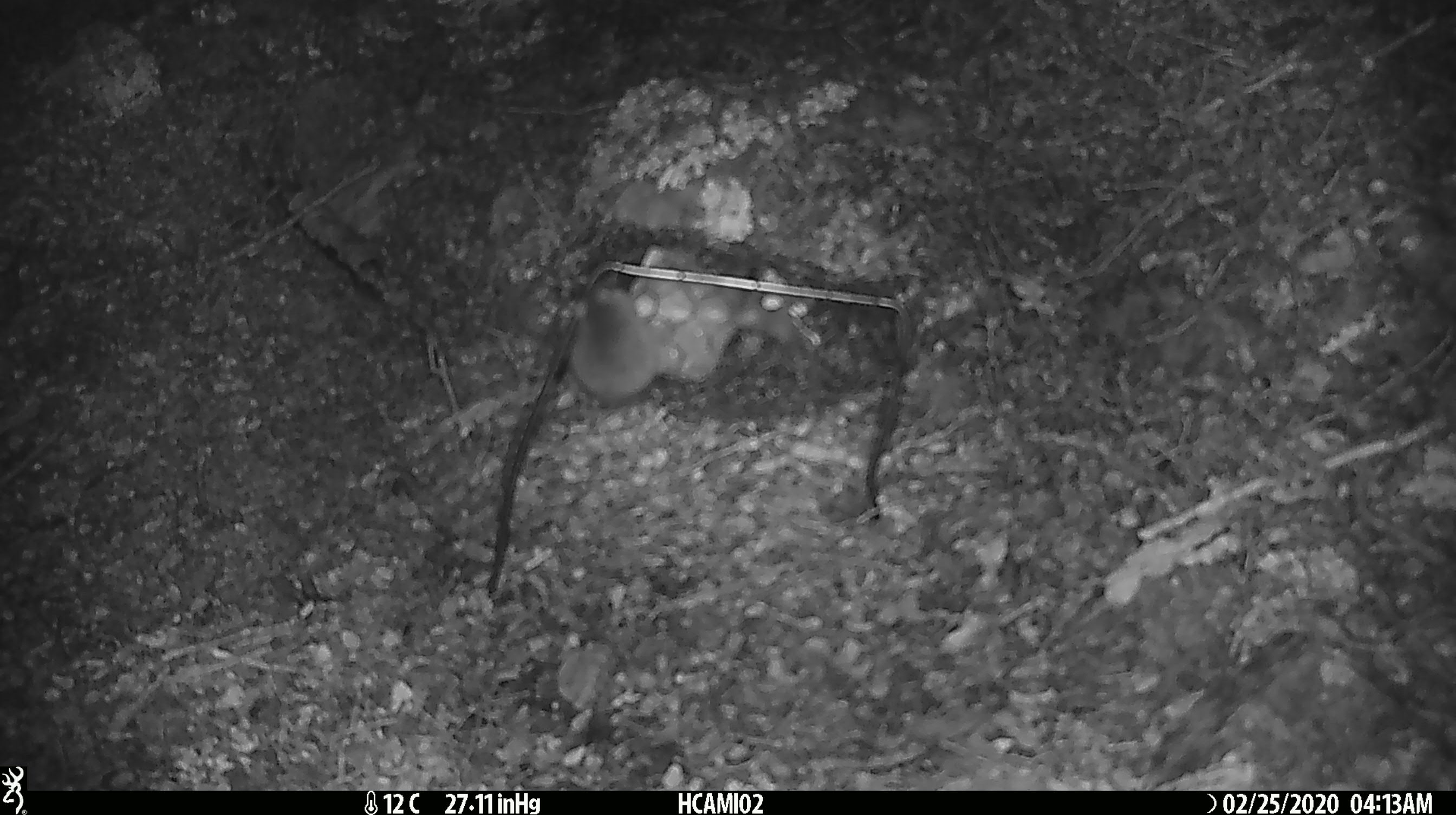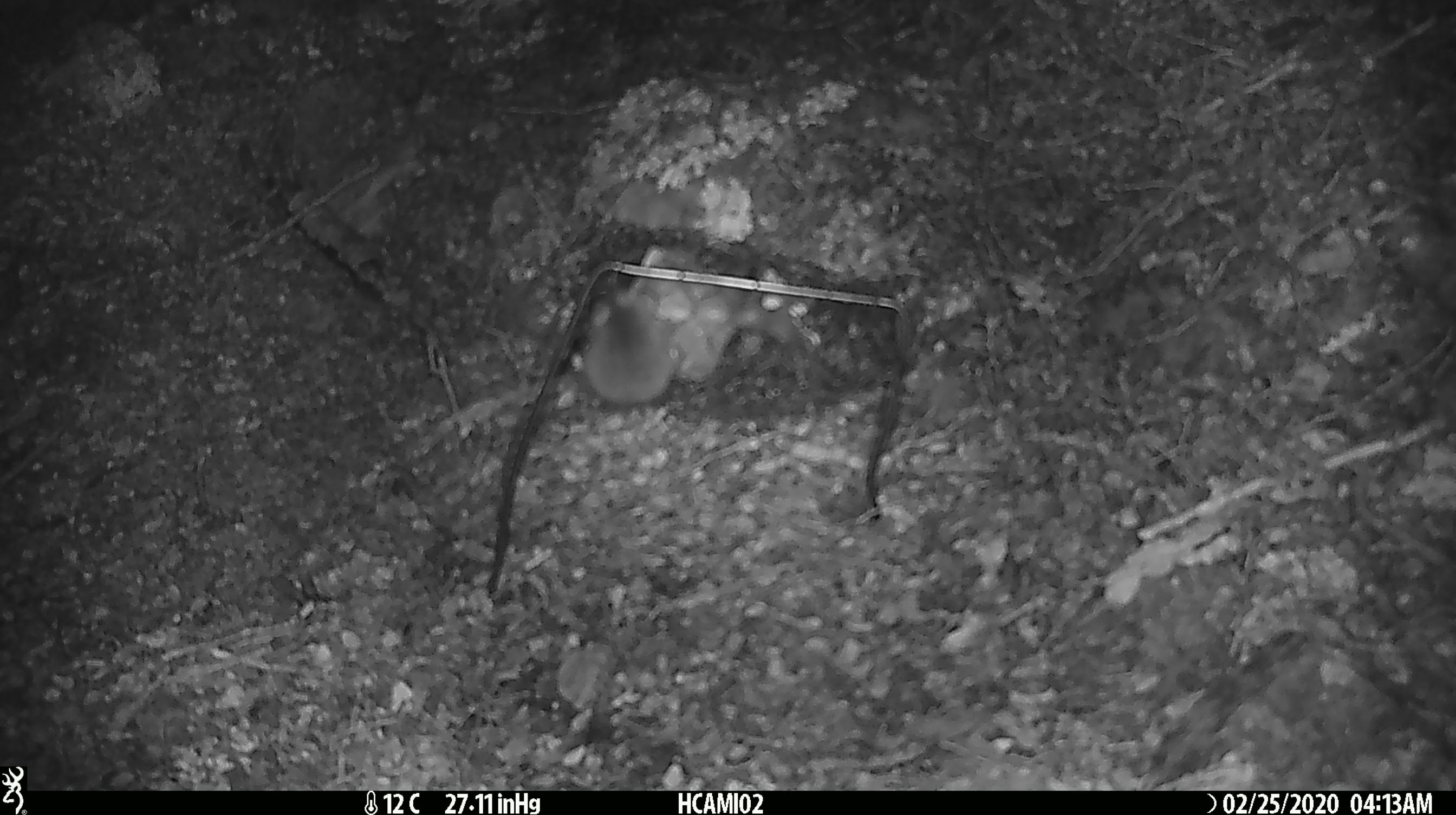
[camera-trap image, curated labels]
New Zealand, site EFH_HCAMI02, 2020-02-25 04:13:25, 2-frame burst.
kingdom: Animalia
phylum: Chordata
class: Mammalia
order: Rodentia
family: Muridae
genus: Mus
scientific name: Mus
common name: mouse